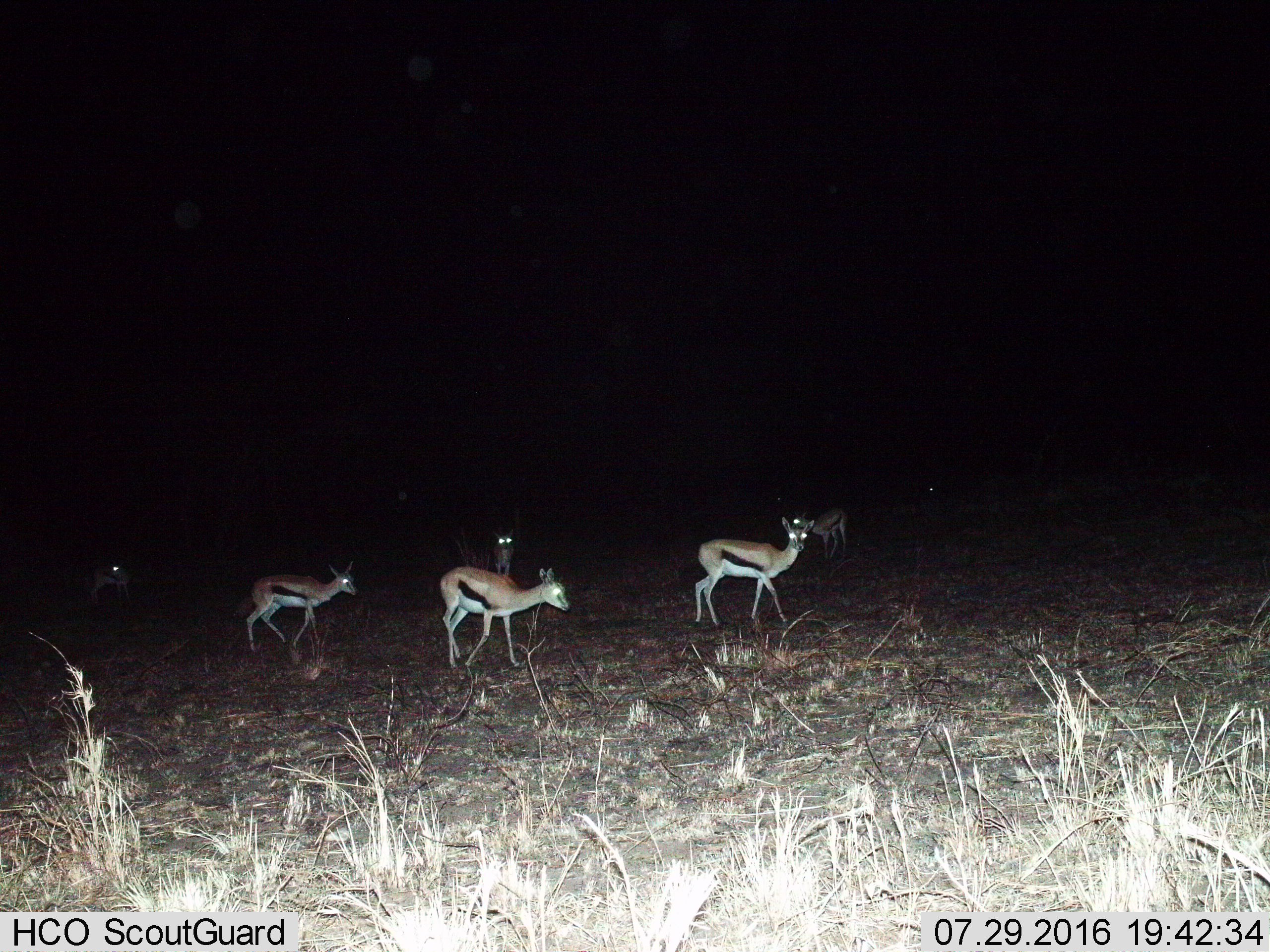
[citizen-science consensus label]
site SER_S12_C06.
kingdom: Animalia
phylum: Chordata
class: Mammalia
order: Artiodactyla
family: Bovidae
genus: Eudorcas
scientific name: Eudorcas thomsonii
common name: thomson's gazelle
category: gazellethomsons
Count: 6.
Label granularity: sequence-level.